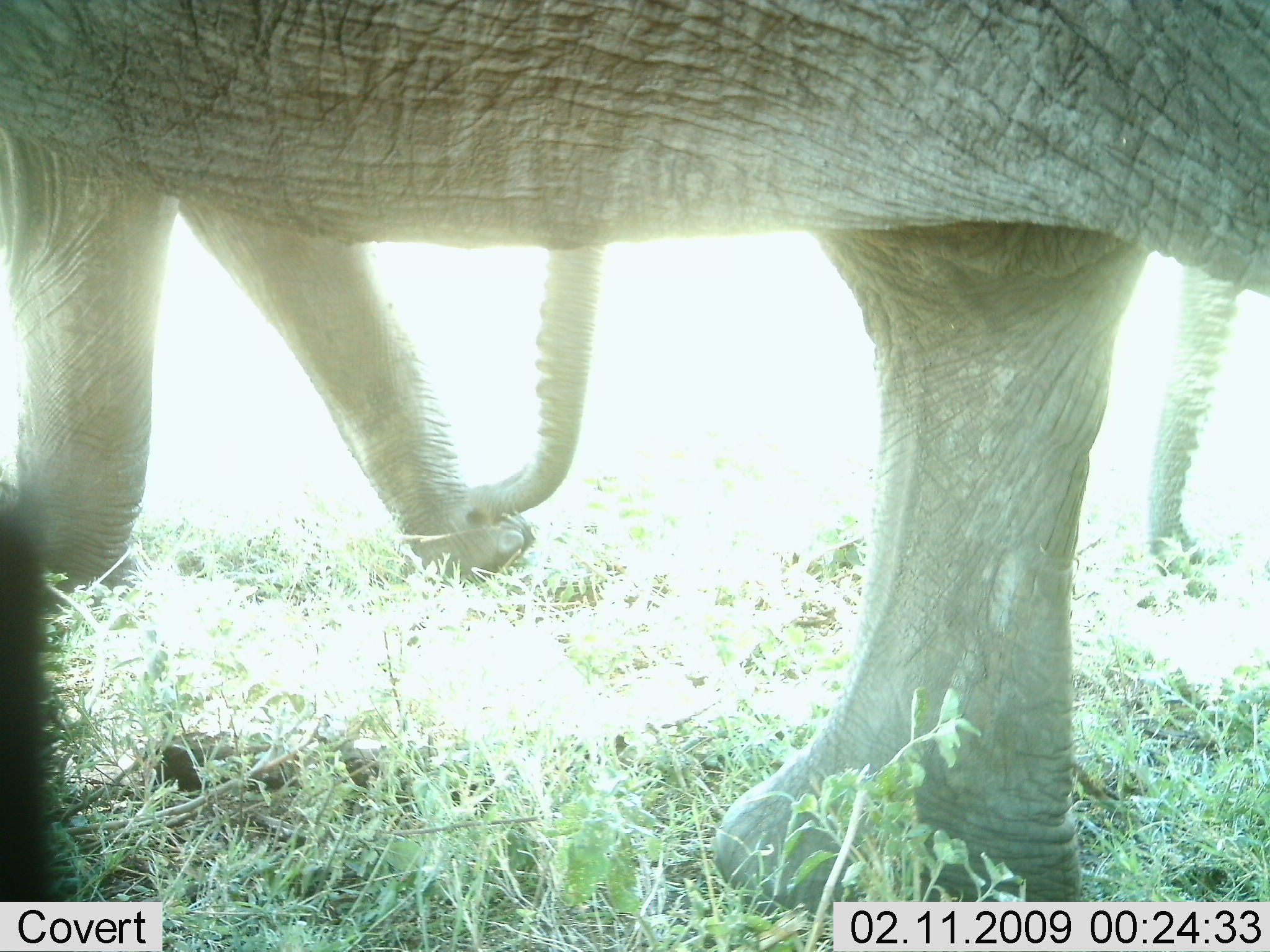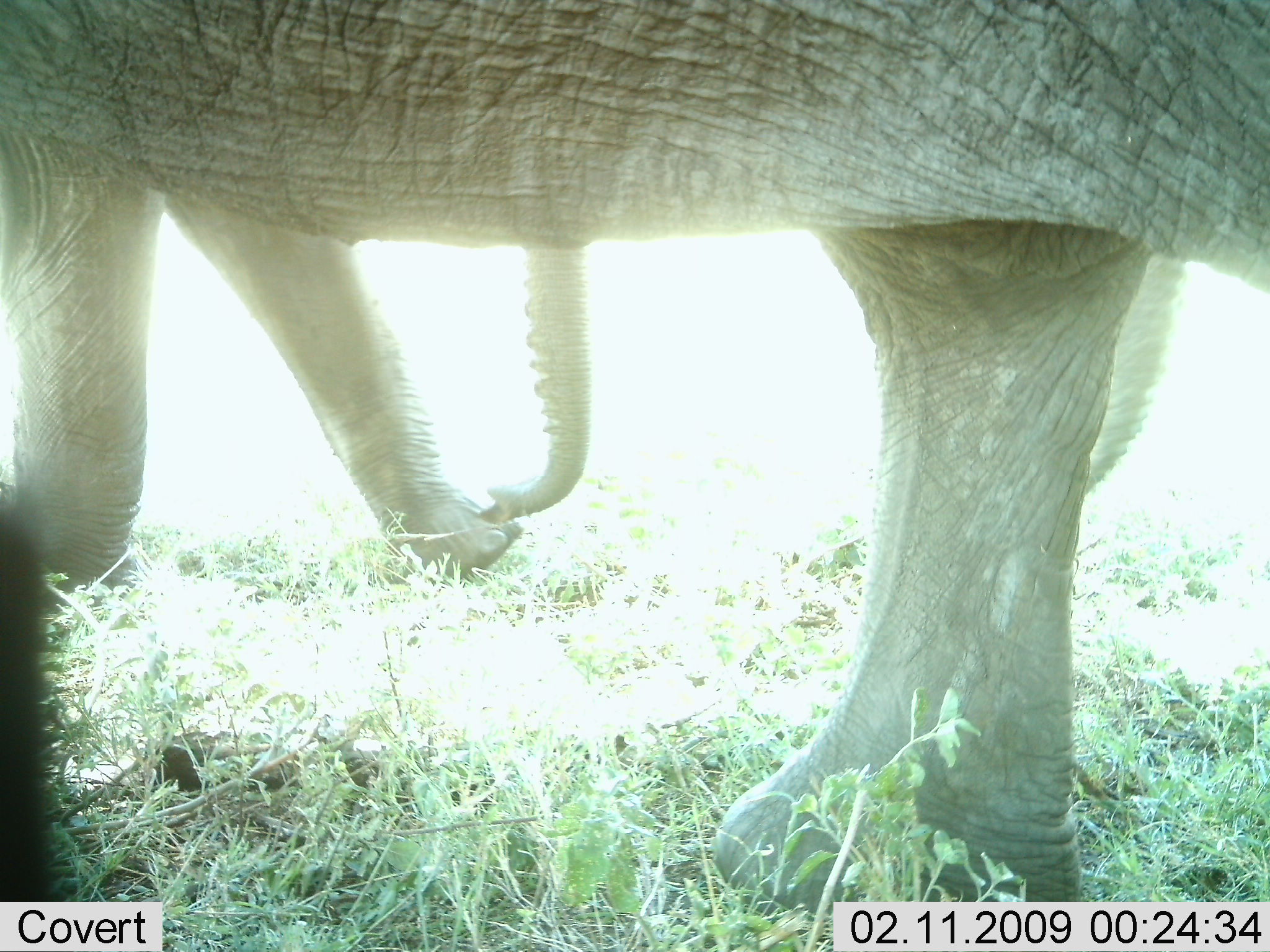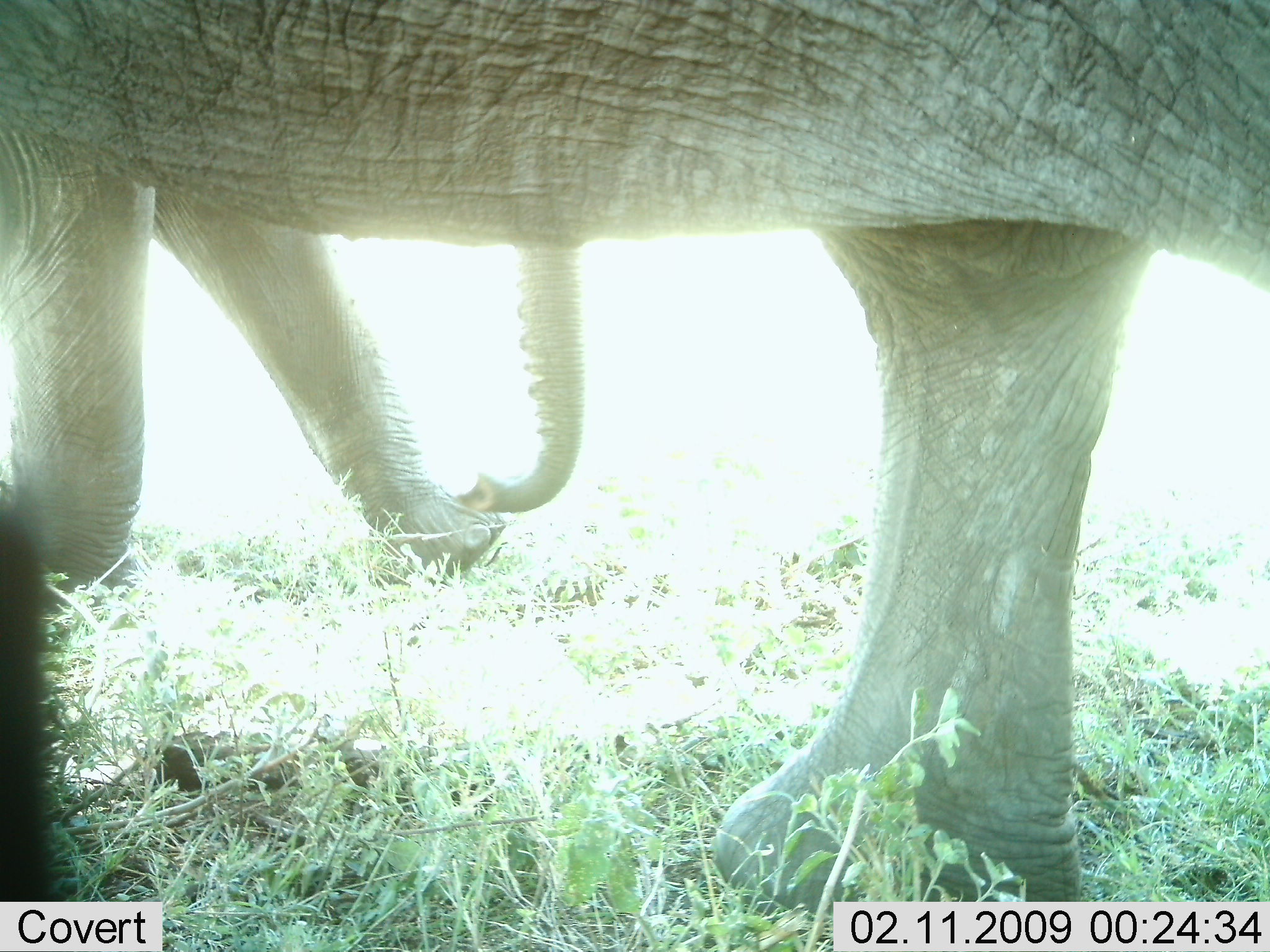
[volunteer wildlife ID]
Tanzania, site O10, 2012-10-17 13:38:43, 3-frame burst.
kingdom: Animalia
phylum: Chordata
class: Mammalia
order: Proboscidea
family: Elephantidae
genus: Loxodonta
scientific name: Loxodonta africana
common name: african bush elephant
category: elephant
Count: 3.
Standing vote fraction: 50%.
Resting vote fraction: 0%.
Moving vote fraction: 70%.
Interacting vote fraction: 0%.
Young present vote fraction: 0%.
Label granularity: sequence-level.